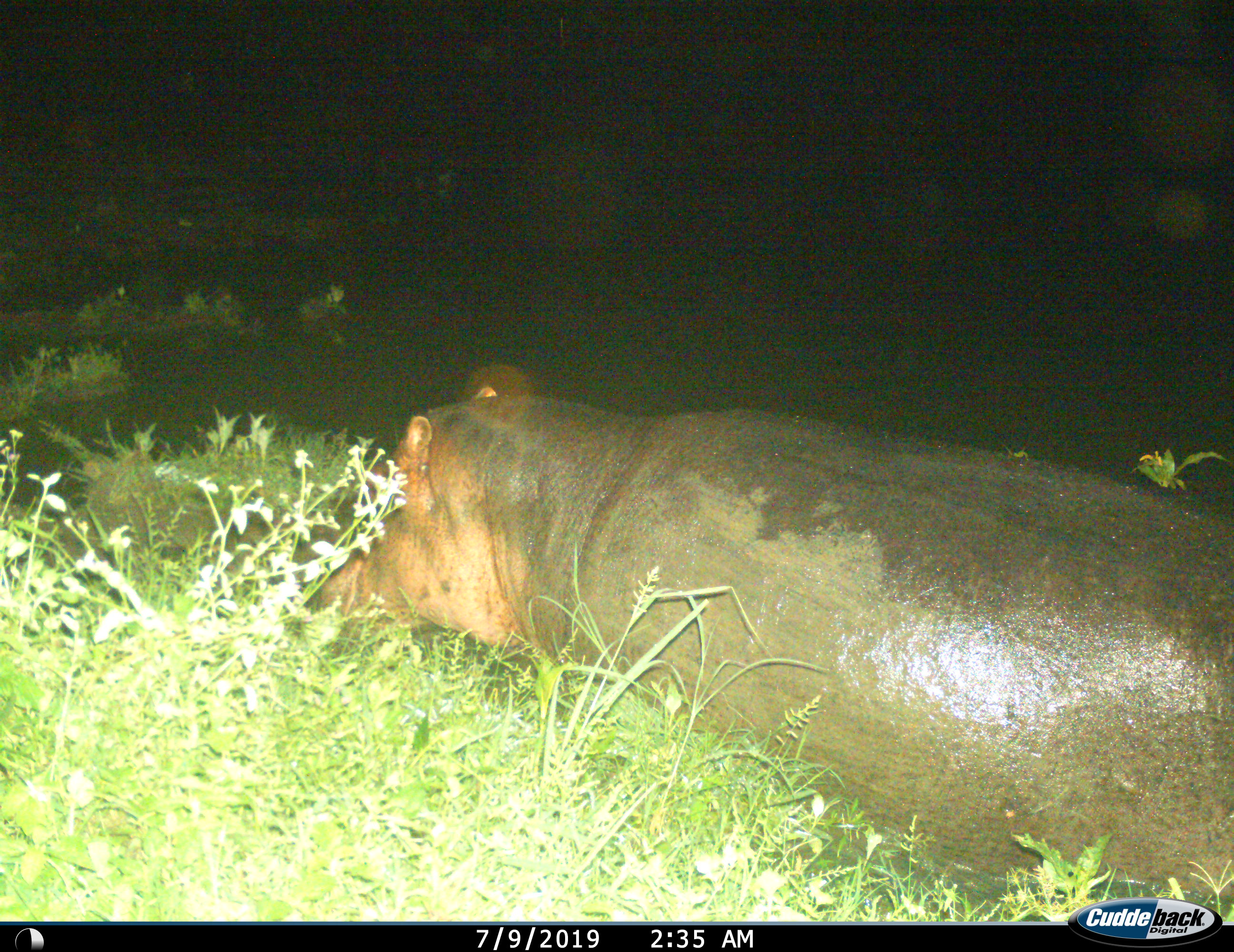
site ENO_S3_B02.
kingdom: Animalia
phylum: Chordata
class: Mammalia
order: Artiodactyla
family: Hippopotamidae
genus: Hippopotamus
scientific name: Hippopotamus amphibius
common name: hippopotamus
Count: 1.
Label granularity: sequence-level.